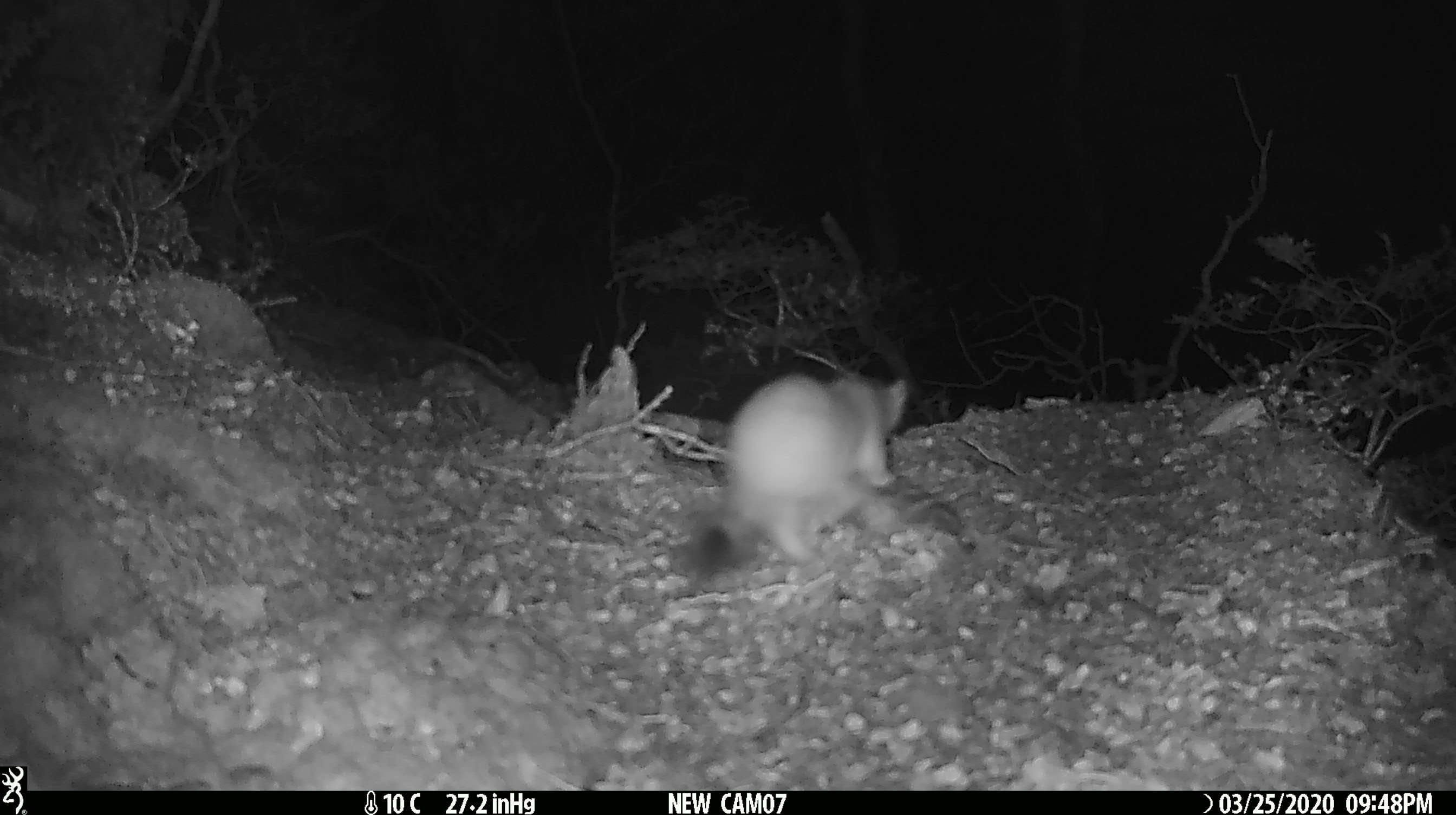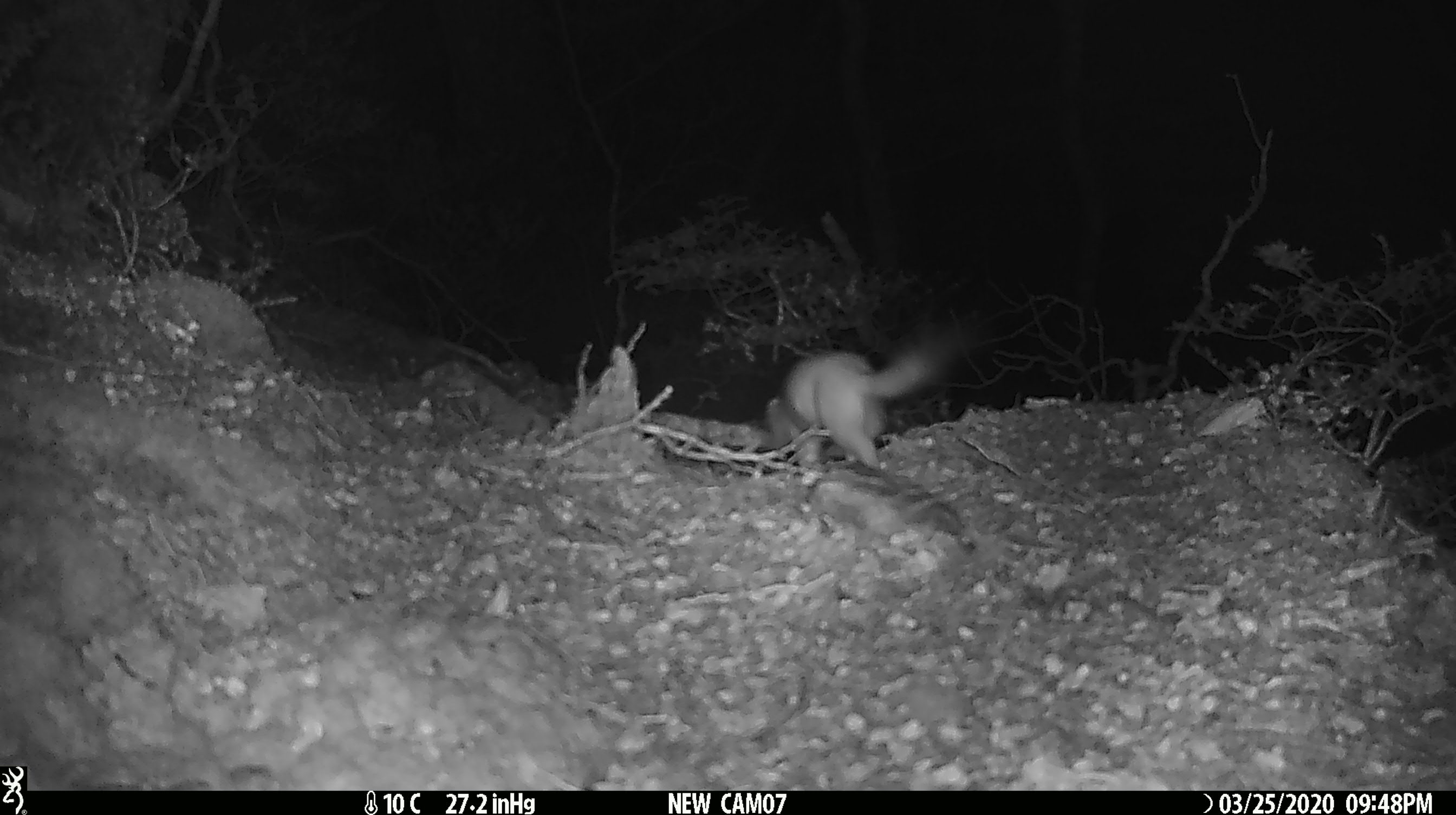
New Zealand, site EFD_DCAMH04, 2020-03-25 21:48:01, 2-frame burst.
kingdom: Animalia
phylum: Chordata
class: Mammalia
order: Carnivora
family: Mustelidae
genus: Mustela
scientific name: Mustela erminea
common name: stoat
Stoat (Mustela erminea).